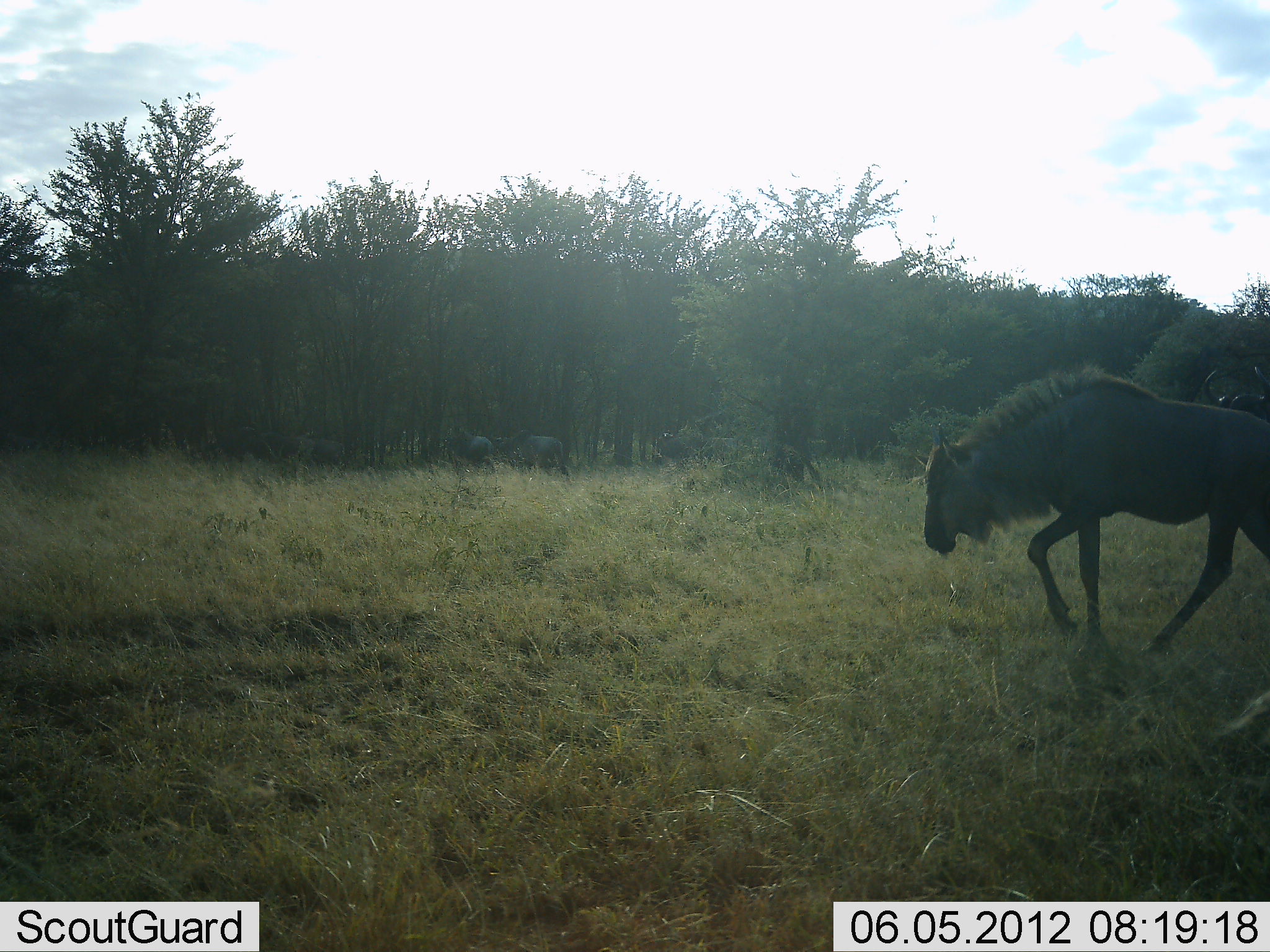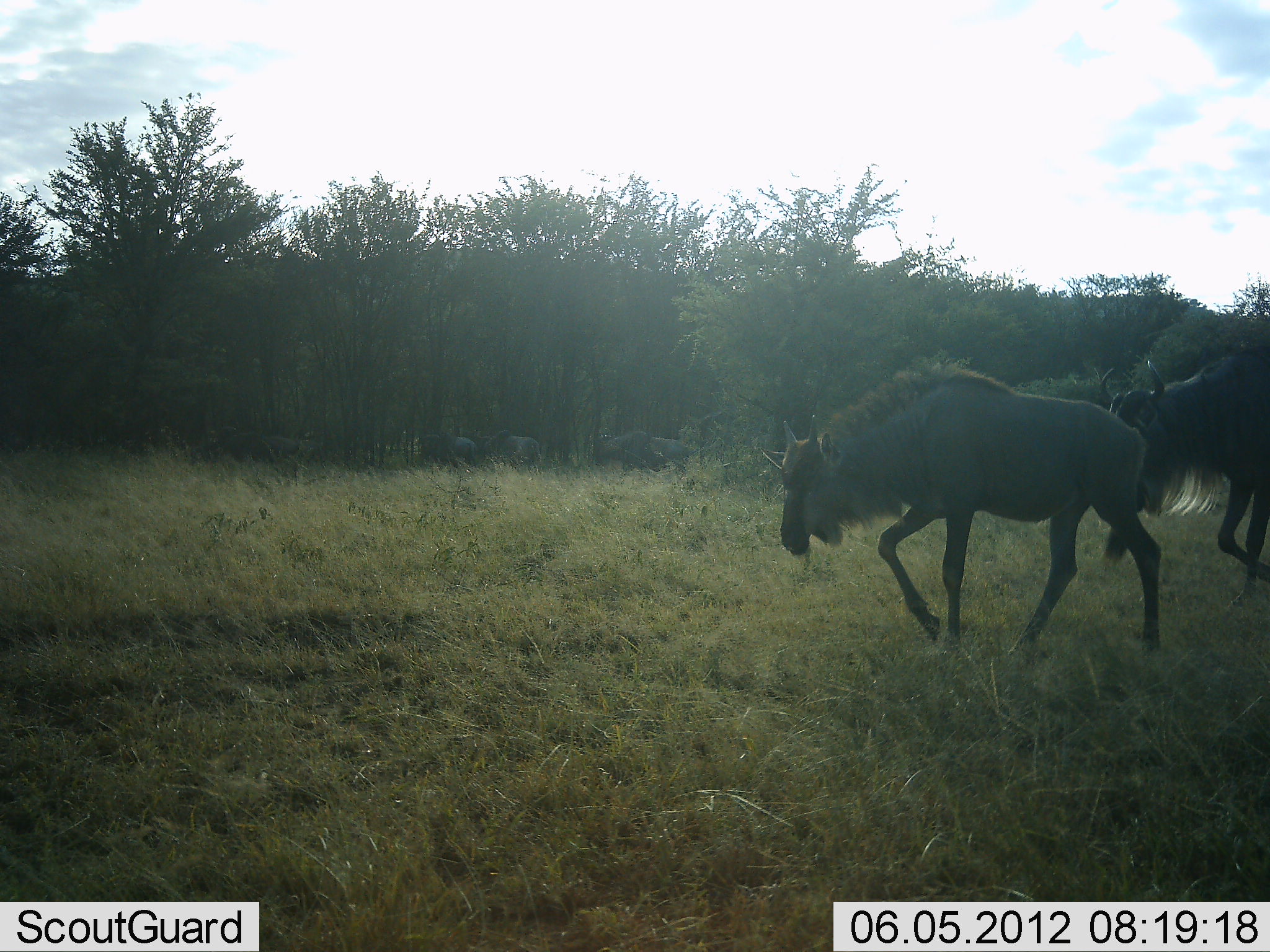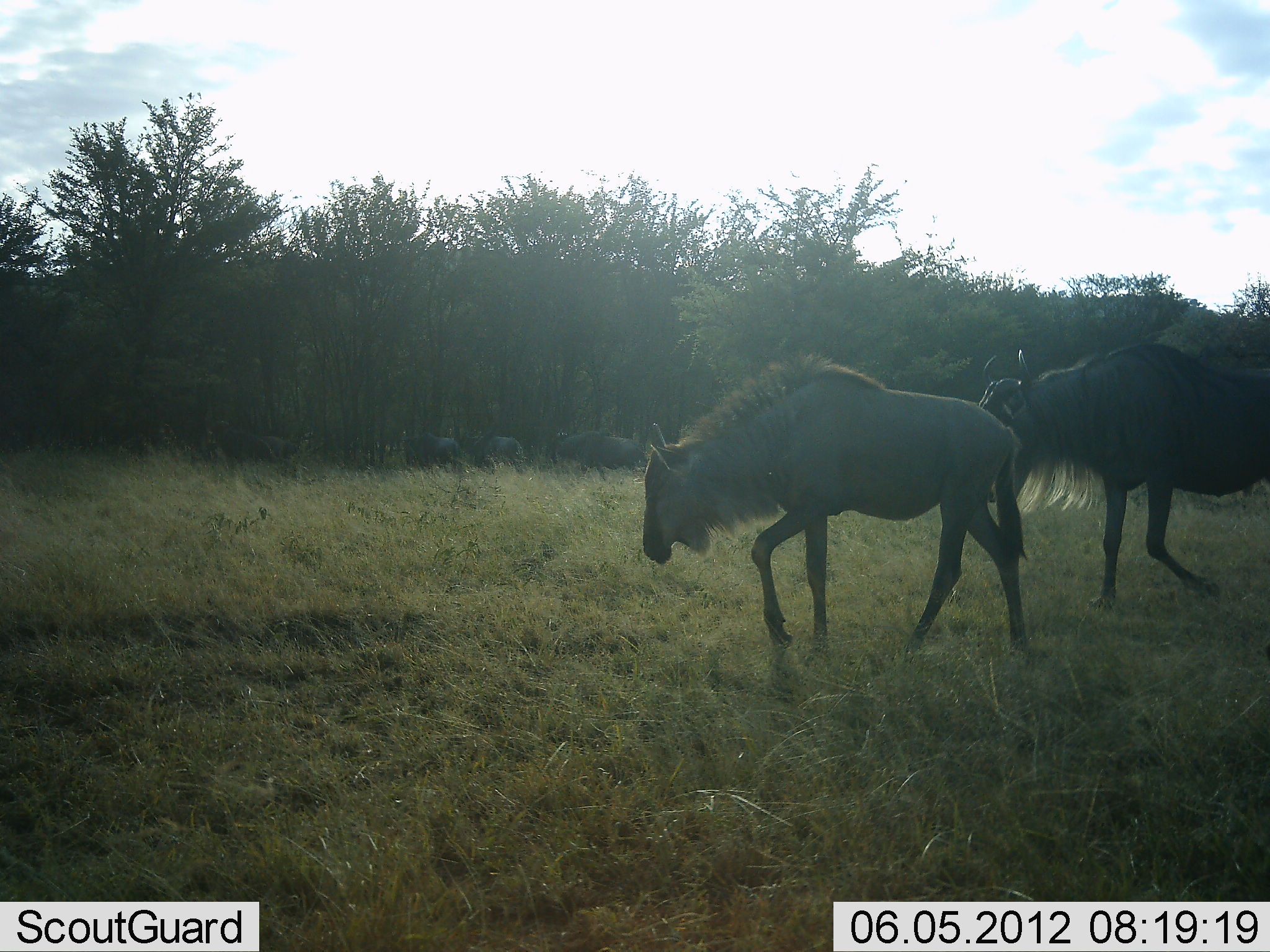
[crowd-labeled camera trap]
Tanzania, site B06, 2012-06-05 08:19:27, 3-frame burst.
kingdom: Animalia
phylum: Chordata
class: Mammalia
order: Artiodactyla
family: Bovidae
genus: Connochaetes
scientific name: Connochaetes taurinus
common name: blue wildebeest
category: wildebeest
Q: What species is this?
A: Wildebeest (blue wildebeest) (Connochaetes taurinus).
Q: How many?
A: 7.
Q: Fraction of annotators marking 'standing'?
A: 0%.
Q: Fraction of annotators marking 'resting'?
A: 0%.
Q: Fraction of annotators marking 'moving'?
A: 100%.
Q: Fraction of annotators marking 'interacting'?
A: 0%.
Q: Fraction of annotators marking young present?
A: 10%.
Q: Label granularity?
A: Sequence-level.